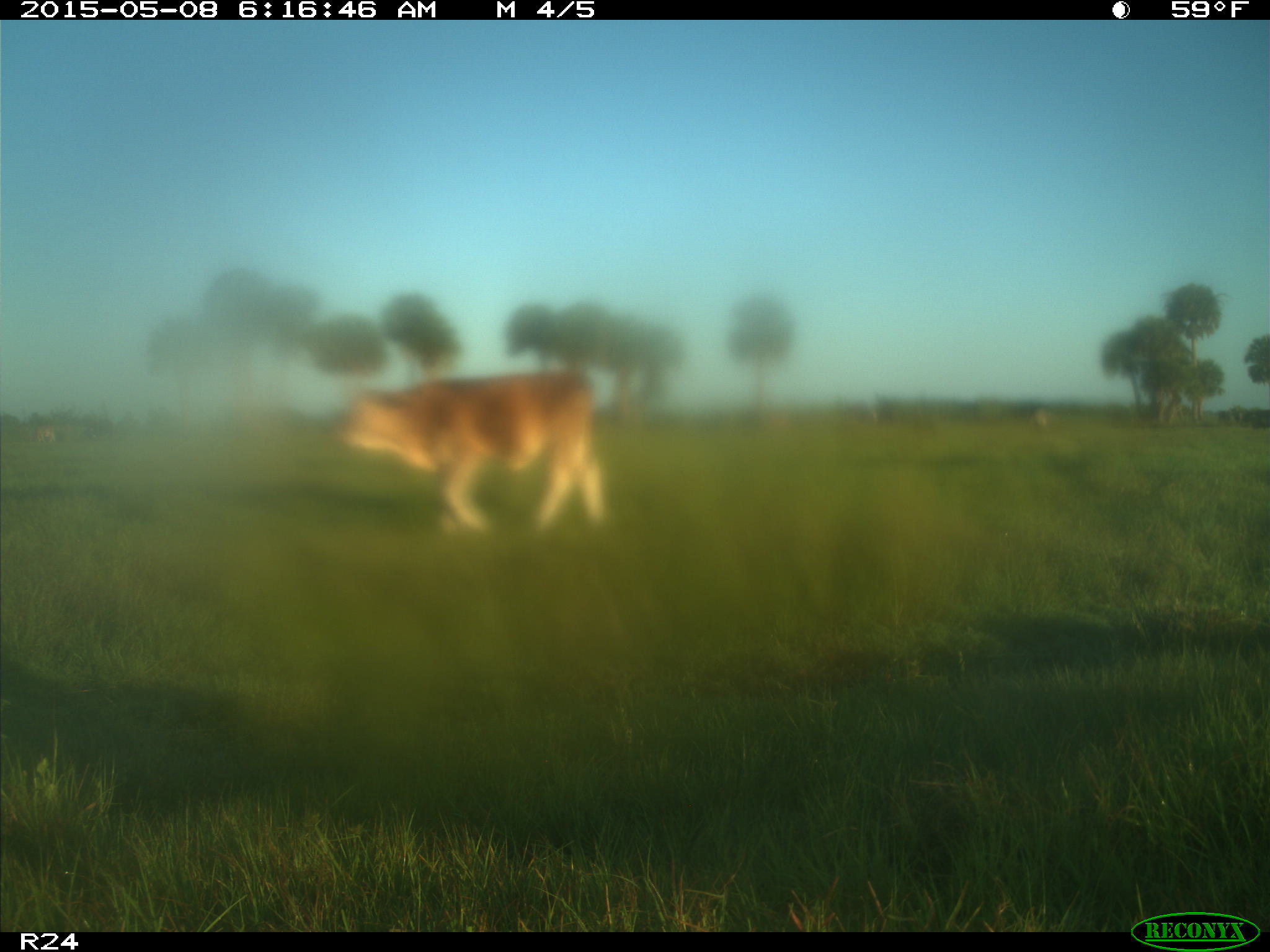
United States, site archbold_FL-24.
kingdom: Animalia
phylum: Chordata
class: Mammalia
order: Artiodactyla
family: Bovidae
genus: Bos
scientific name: Bos taurus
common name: domestic cow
Bos taurus (domestic cow).